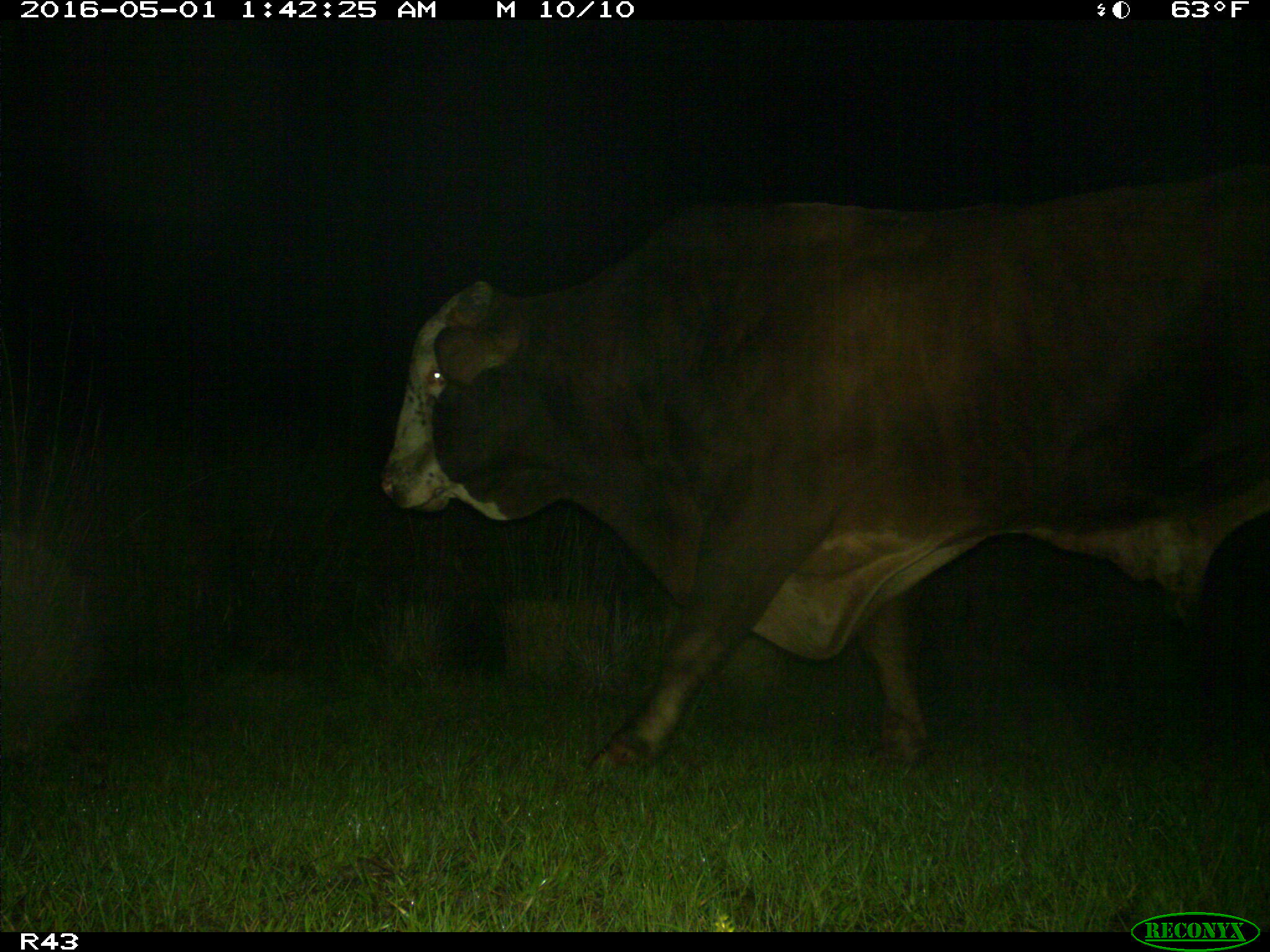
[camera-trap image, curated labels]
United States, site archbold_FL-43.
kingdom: Animalia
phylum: Chordata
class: Mammalia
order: Artiodactyla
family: Bovidae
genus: Bos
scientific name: Bos taurus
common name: domestic cow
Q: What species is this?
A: Bos taurus (domestic cow).